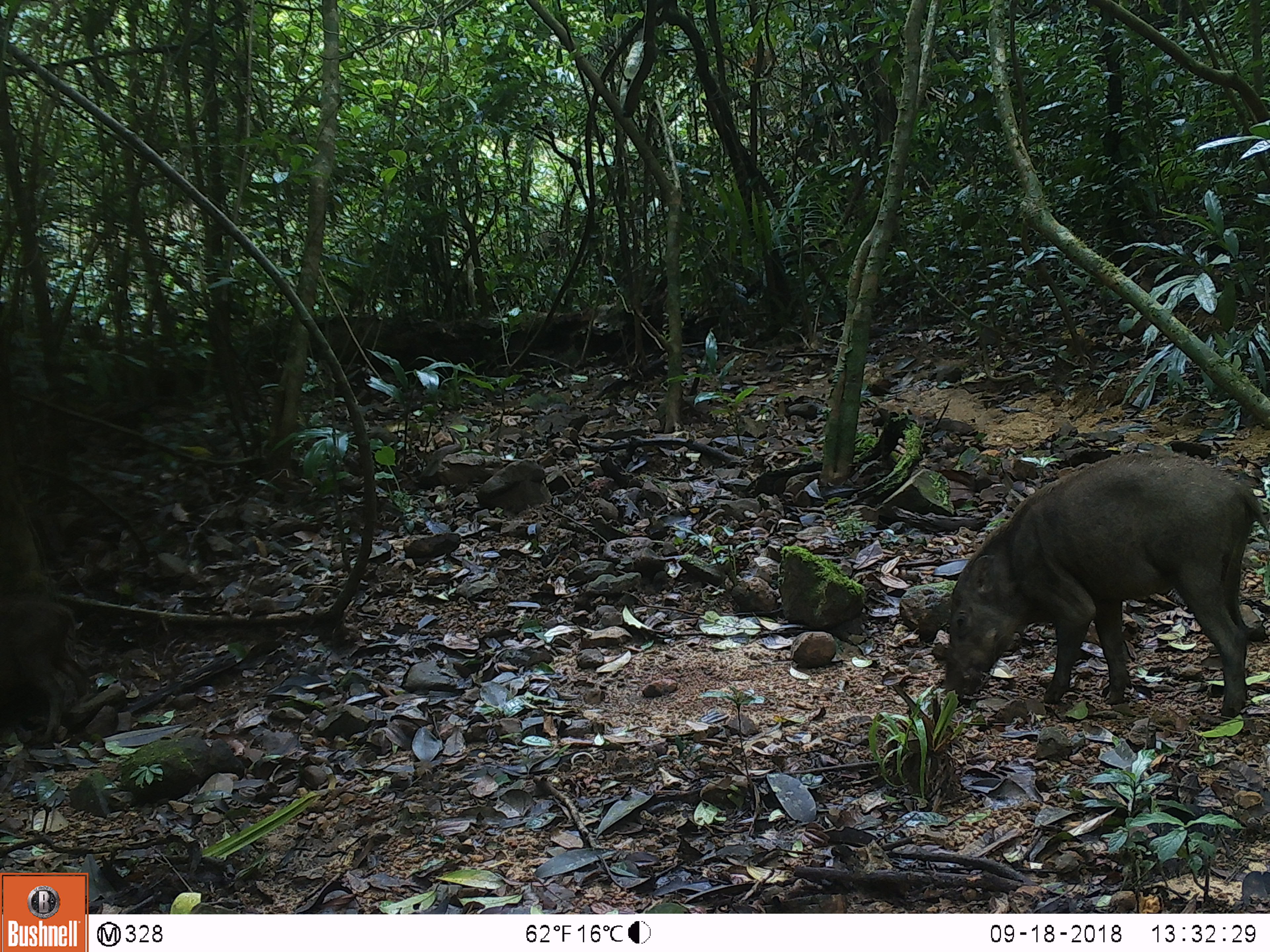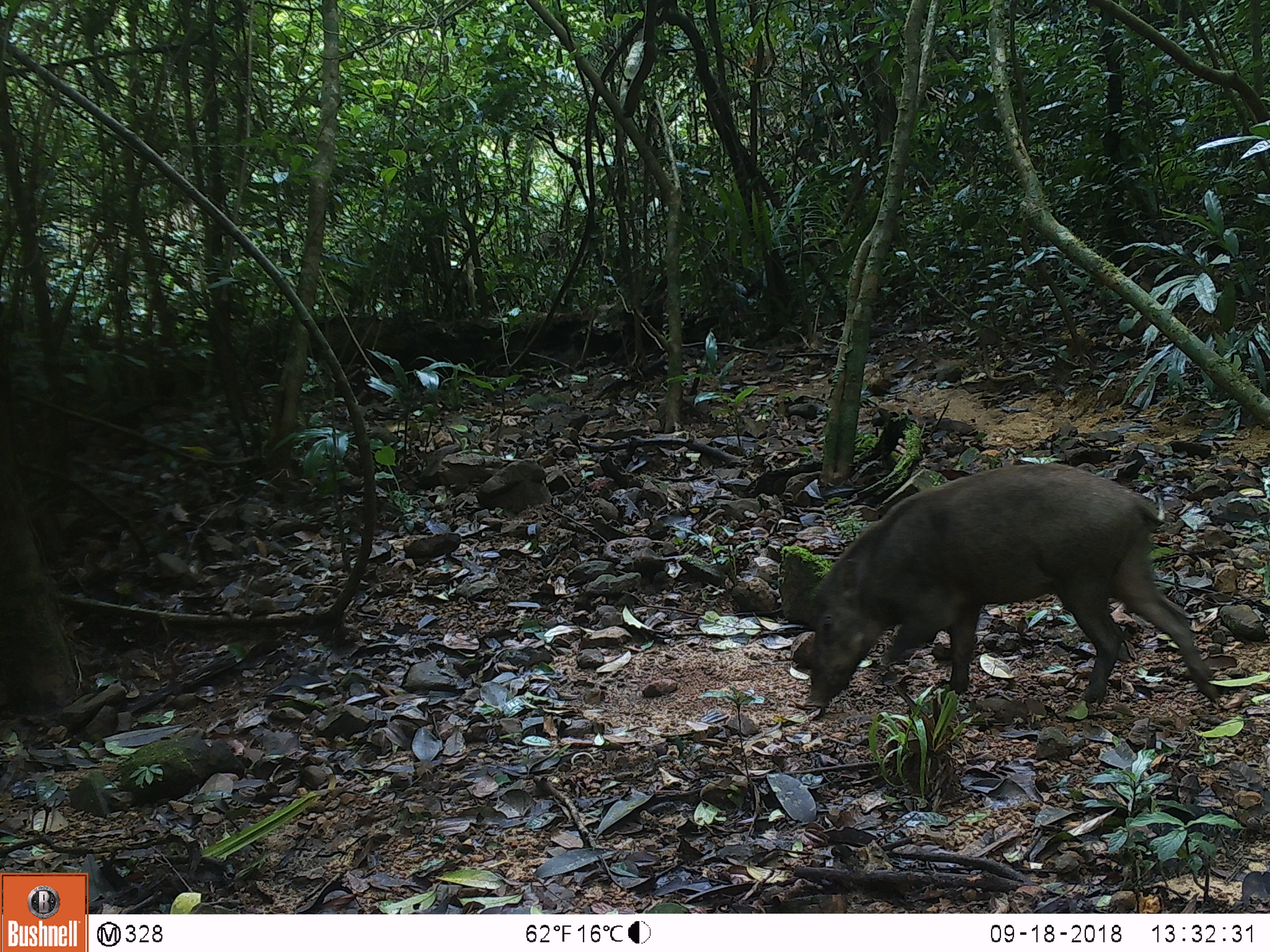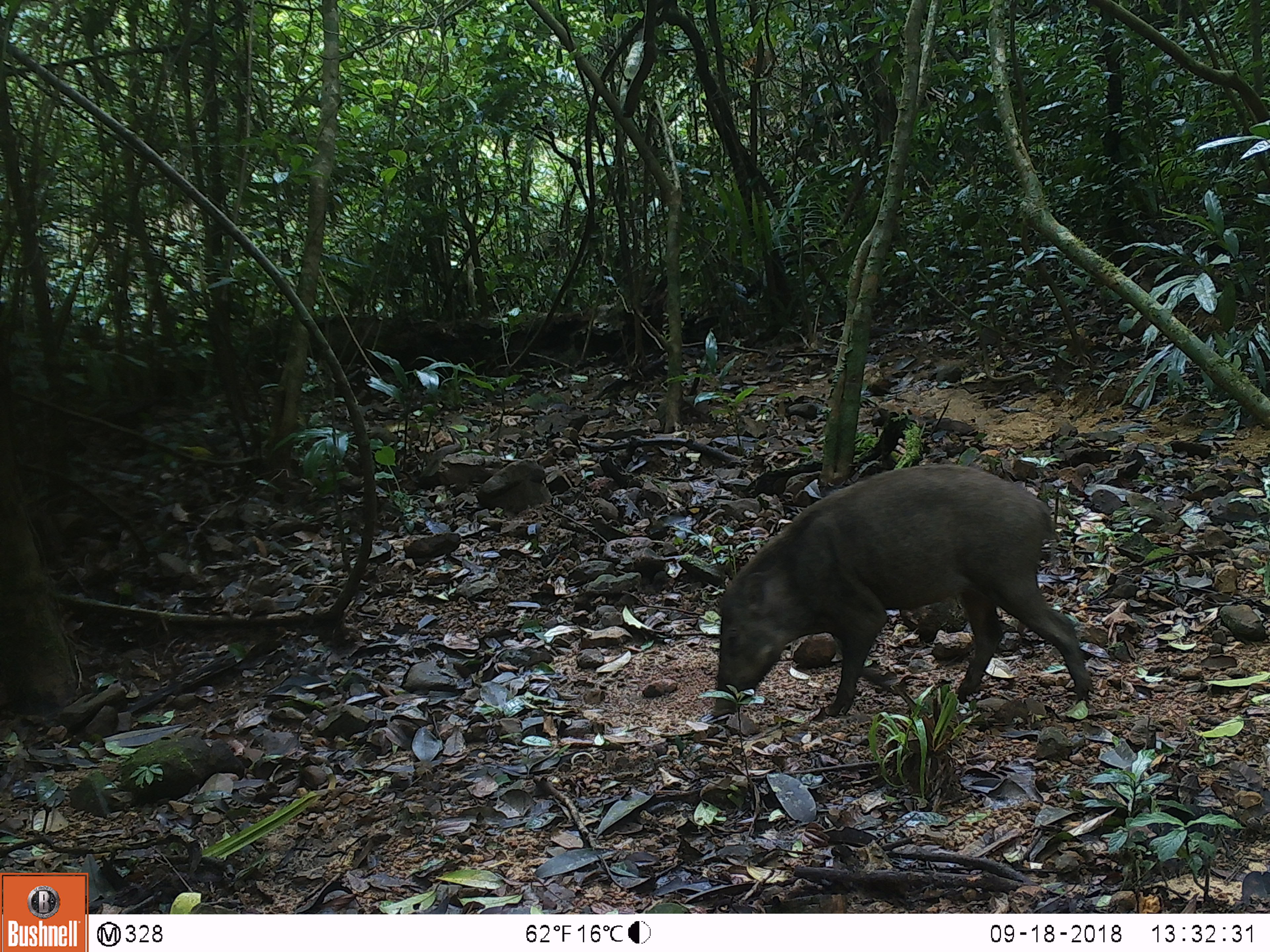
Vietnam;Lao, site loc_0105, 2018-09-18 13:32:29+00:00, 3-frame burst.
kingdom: Animalia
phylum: Chordata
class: Mammalia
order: Artiodactyla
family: Suidae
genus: Sus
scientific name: Sus scrofa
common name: eurasian wild pig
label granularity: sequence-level